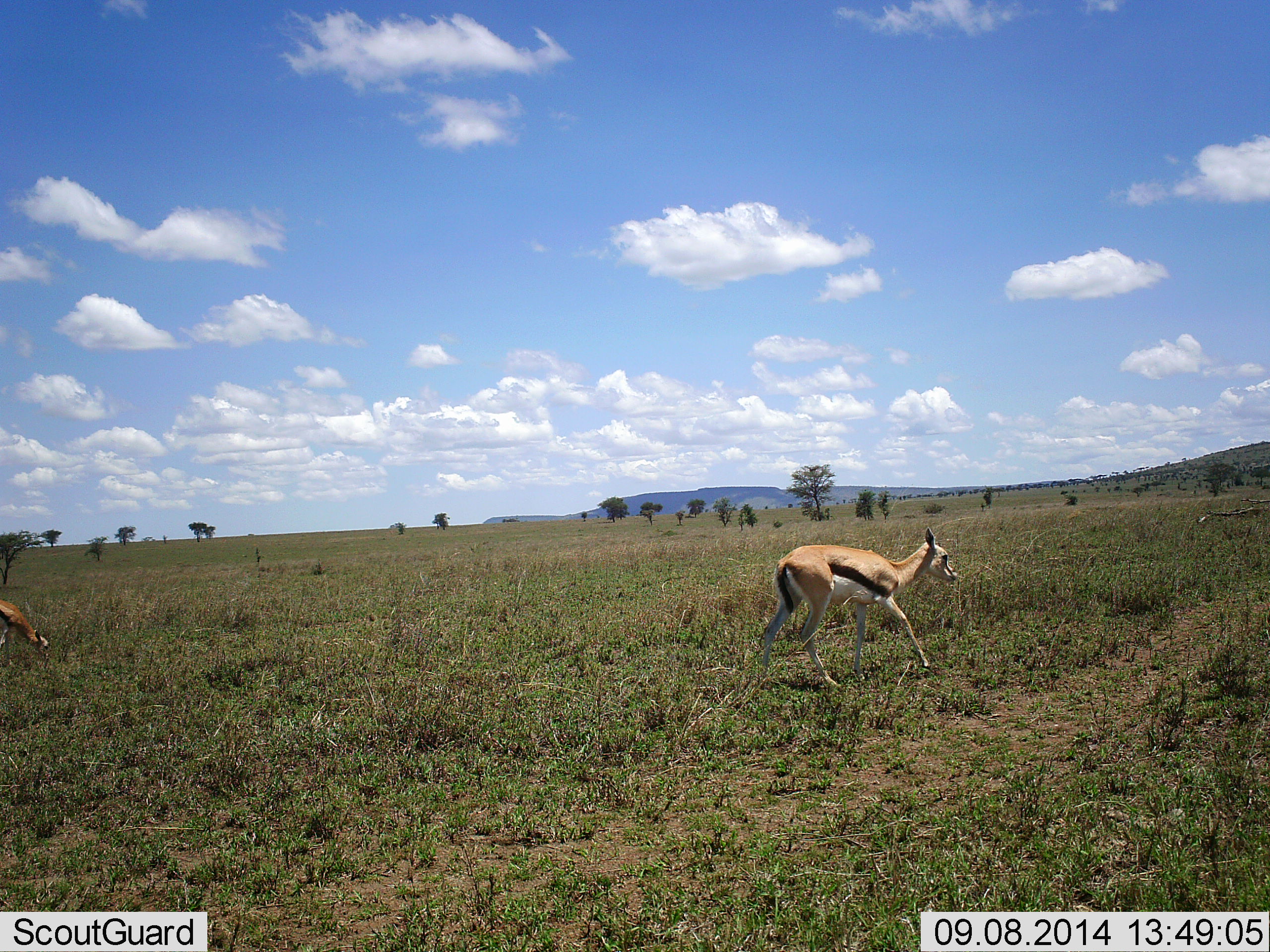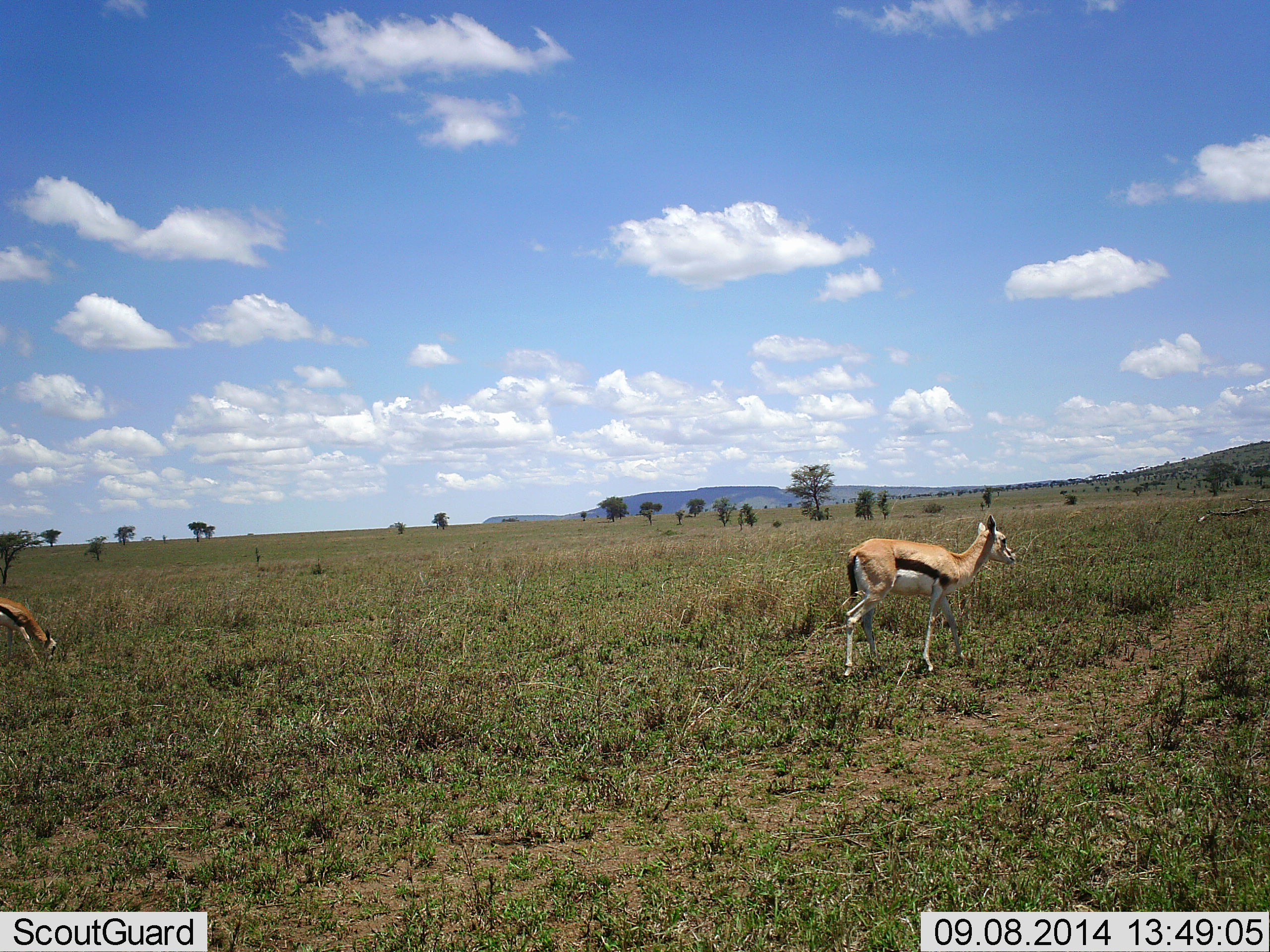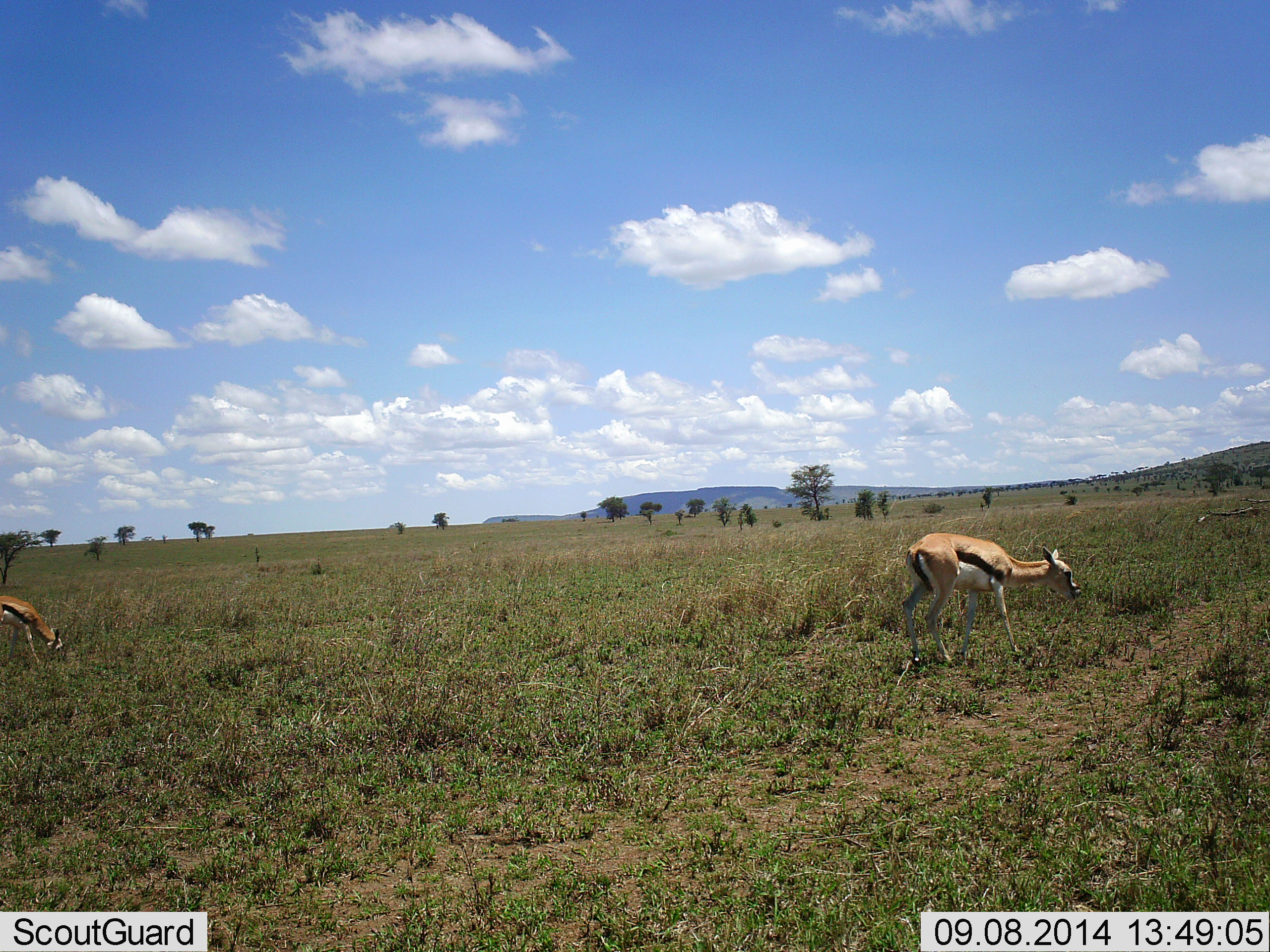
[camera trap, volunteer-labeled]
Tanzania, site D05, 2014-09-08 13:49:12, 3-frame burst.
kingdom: Animalia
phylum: Chordata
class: Mammalia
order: Artiodactyla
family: Bovidae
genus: Eudorcas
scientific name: Eudorcas thomsonii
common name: thomson's gazelle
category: gazellethomsons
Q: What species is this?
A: Gazellethomsons (thomson's gazelle) (Eudorcas thomsonii).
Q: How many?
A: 2.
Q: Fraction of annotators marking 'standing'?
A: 10%.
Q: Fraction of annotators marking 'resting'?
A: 0%.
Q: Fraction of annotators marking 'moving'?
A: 100%.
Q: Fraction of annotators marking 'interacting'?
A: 0%.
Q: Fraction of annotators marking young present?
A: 0%.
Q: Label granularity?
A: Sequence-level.